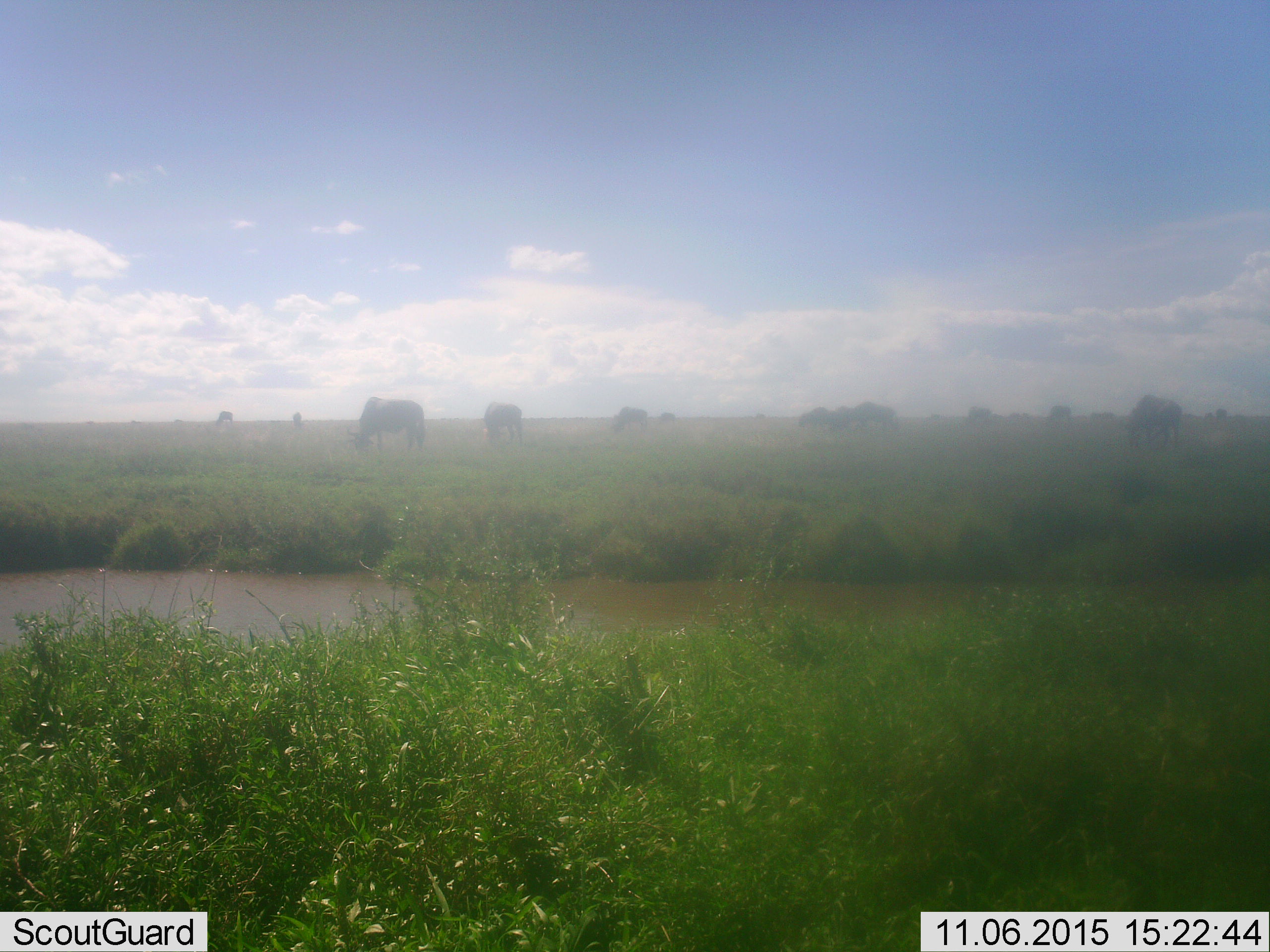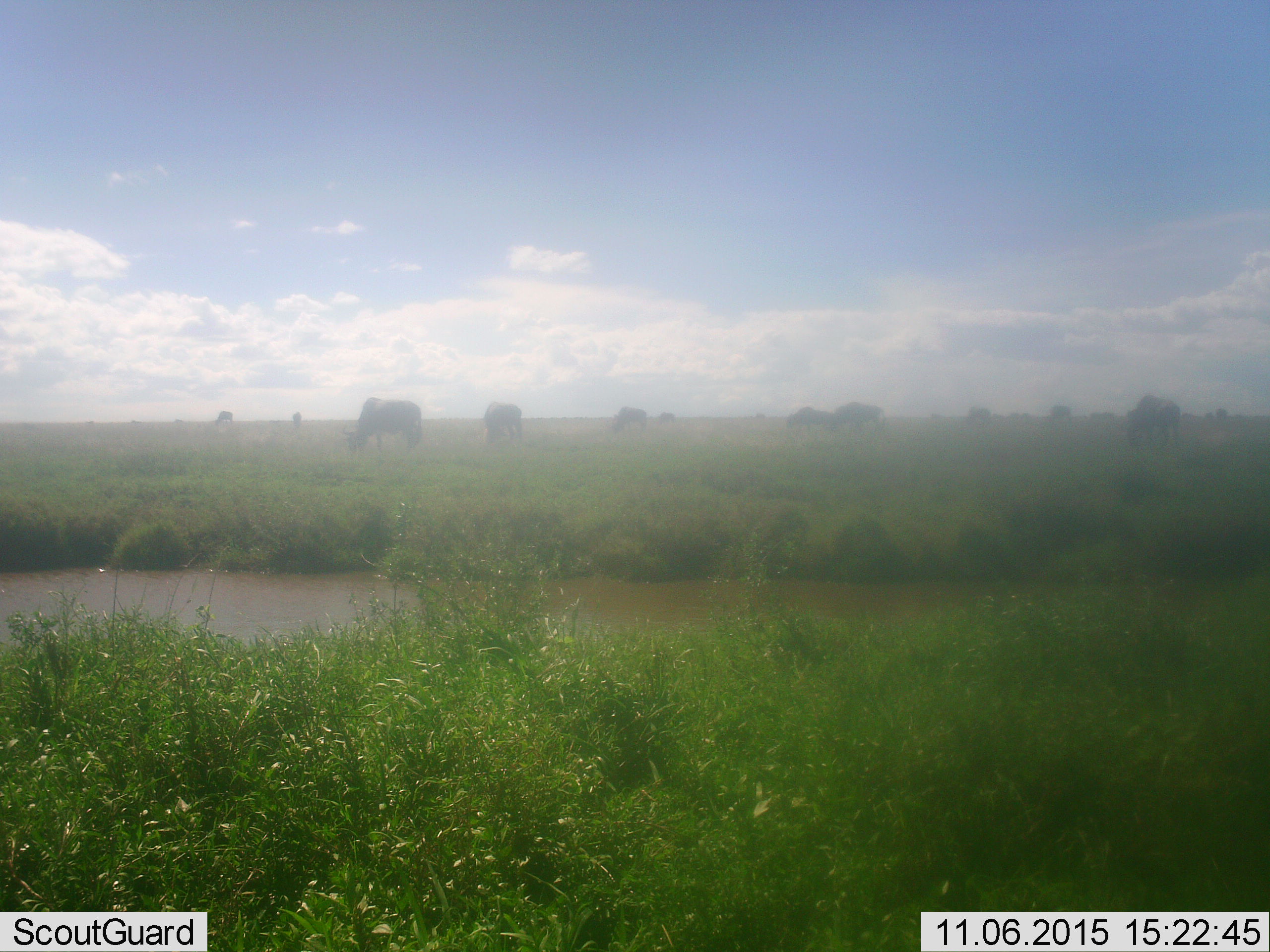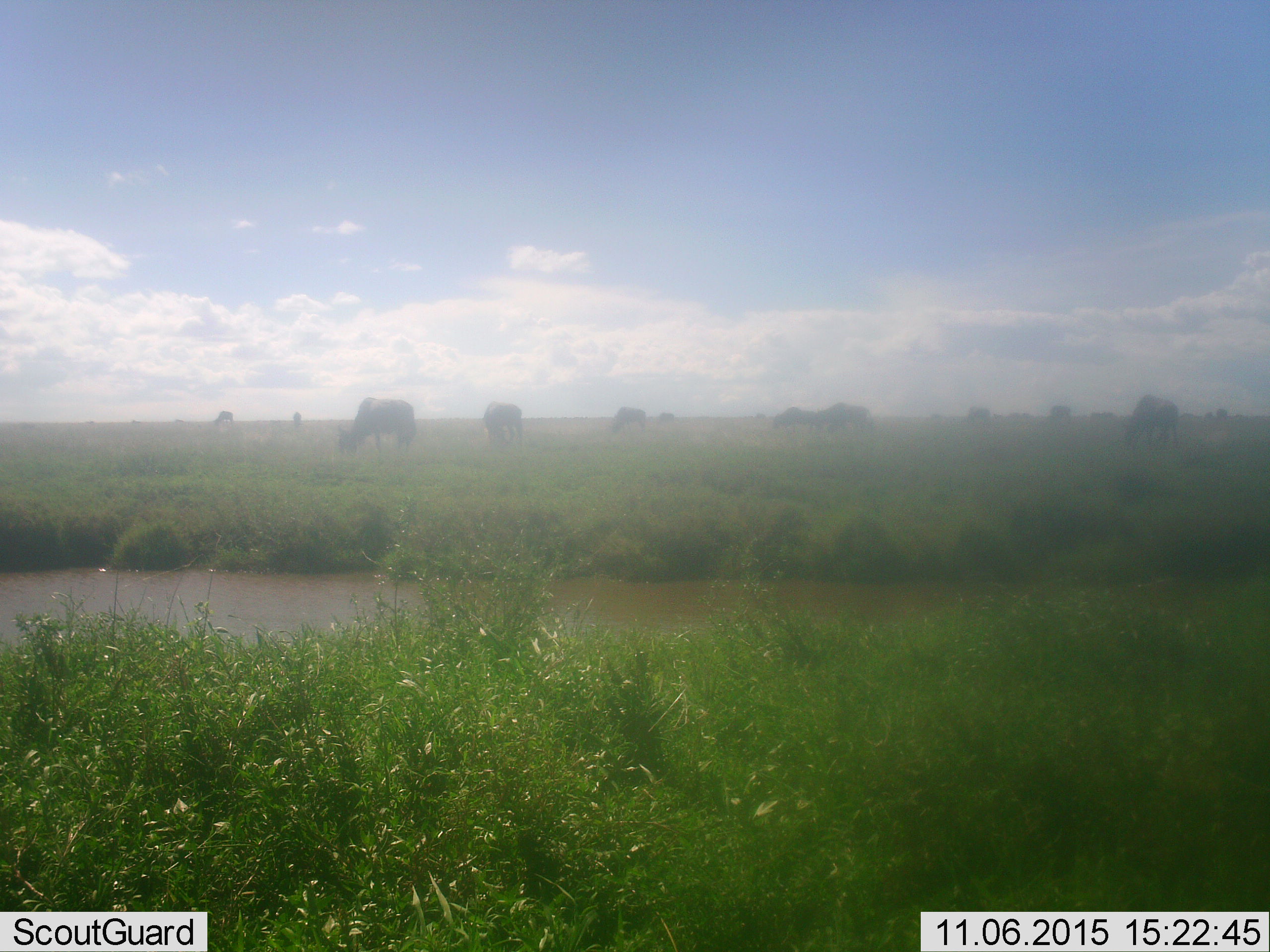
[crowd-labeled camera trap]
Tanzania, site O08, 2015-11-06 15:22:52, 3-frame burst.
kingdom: Animalia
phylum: Chordata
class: Mammalia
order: Artiodactyla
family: Bovidae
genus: Connochaetes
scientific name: Connochaetes taurinus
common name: blue wildebeest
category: wildebeest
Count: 11-50.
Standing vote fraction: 20%.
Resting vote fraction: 20%.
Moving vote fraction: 60%.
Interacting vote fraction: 0%.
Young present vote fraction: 0%.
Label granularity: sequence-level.